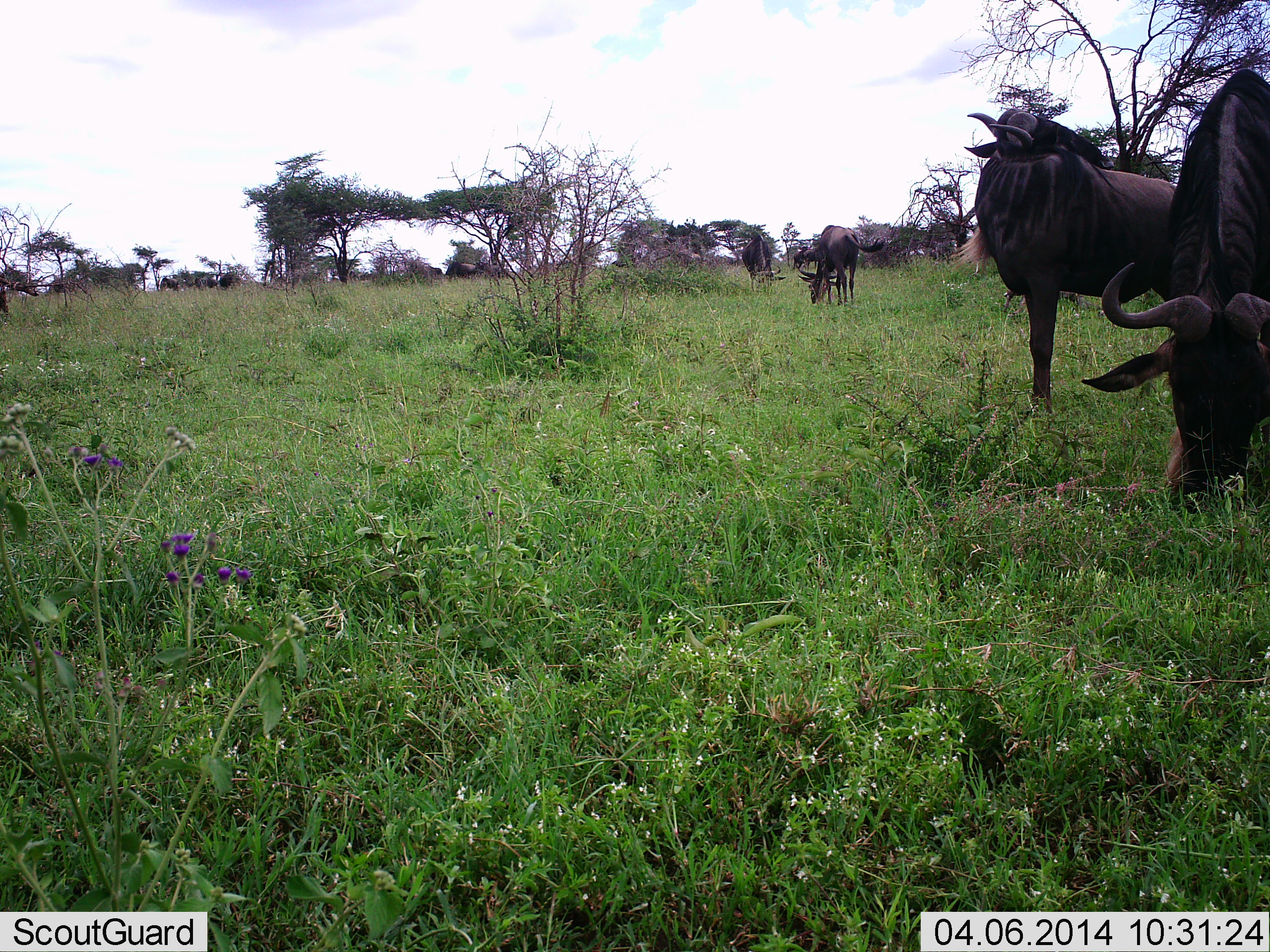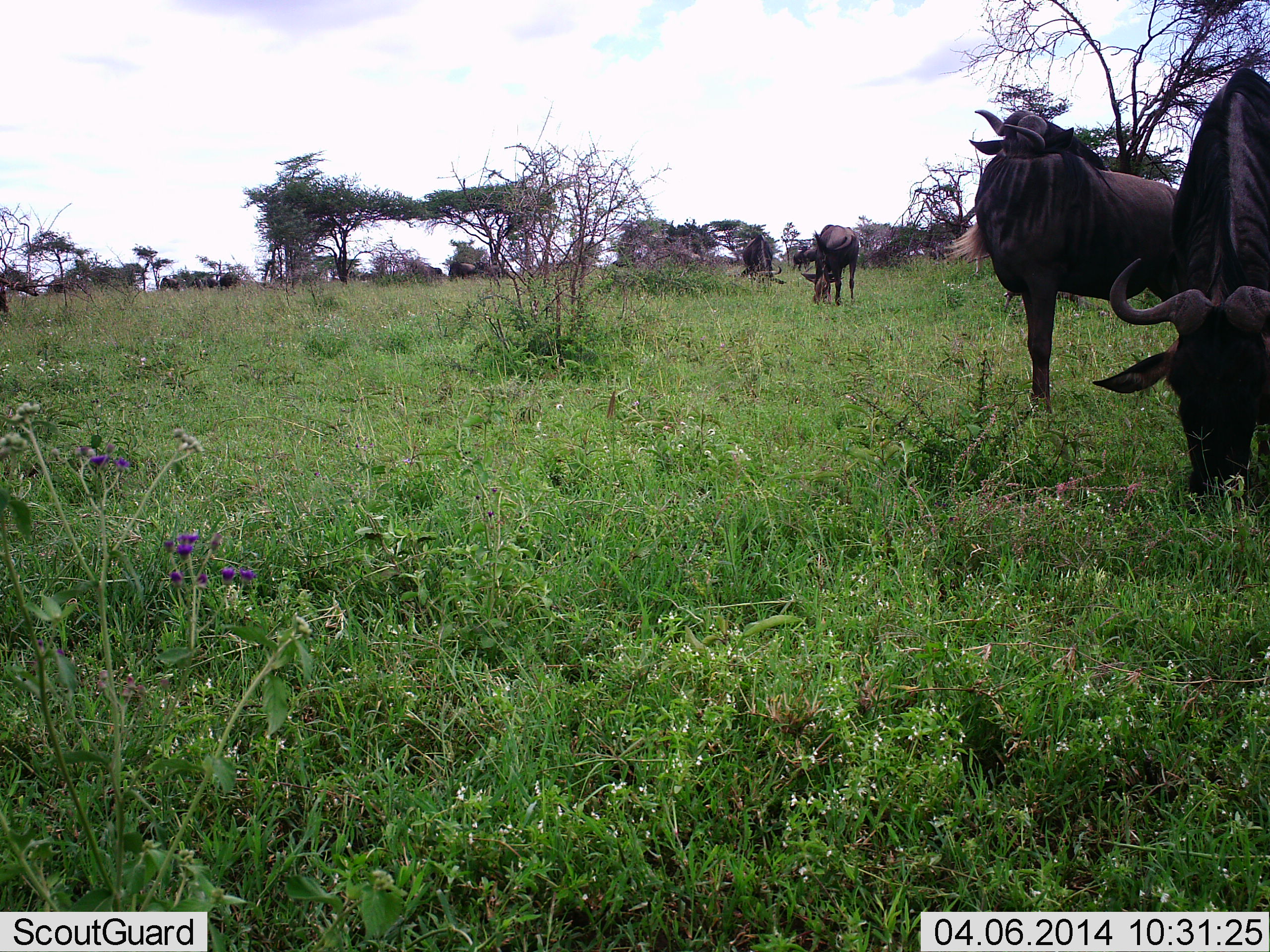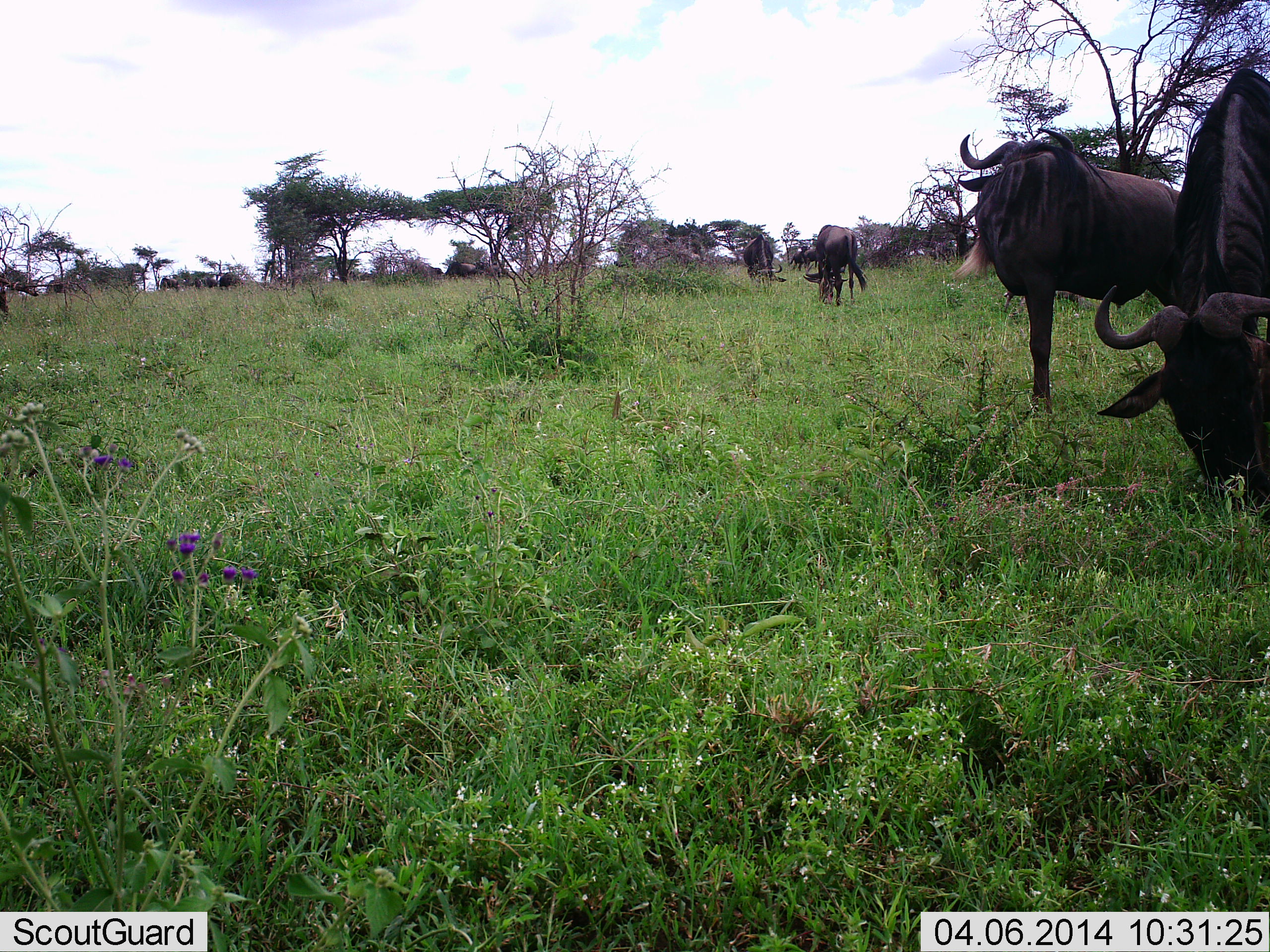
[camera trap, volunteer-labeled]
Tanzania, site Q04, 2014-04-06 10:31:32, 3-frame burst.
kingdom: Animalia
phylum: Chordata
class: Mammalia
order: Artiodactyla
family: Bovidae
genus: Connochaetes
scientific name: Connochaetes taurinus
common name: blue wildebeest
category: wildebeest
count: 7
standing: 60%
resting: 0%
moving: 0%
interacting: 10%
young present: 0%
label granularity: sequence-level